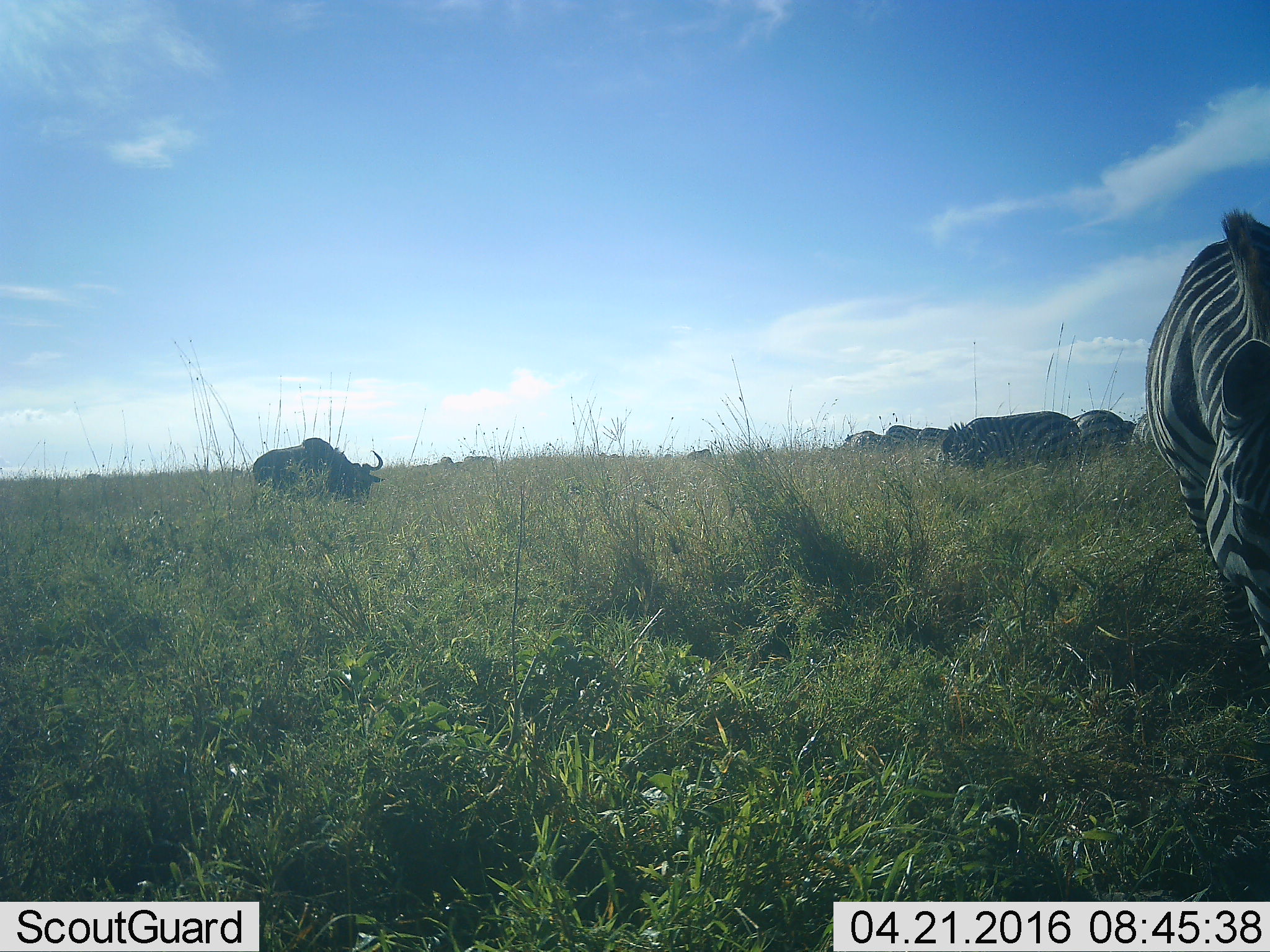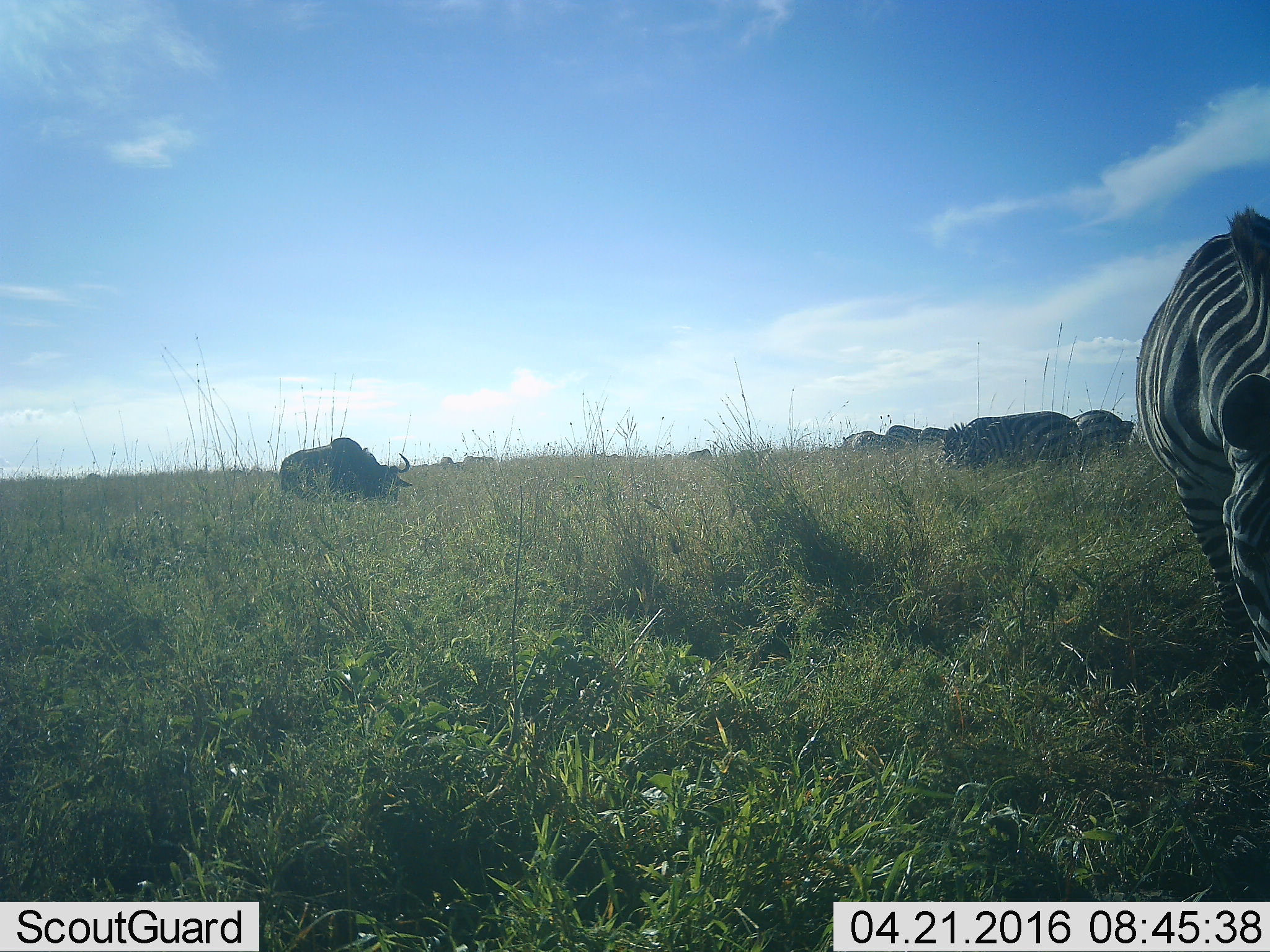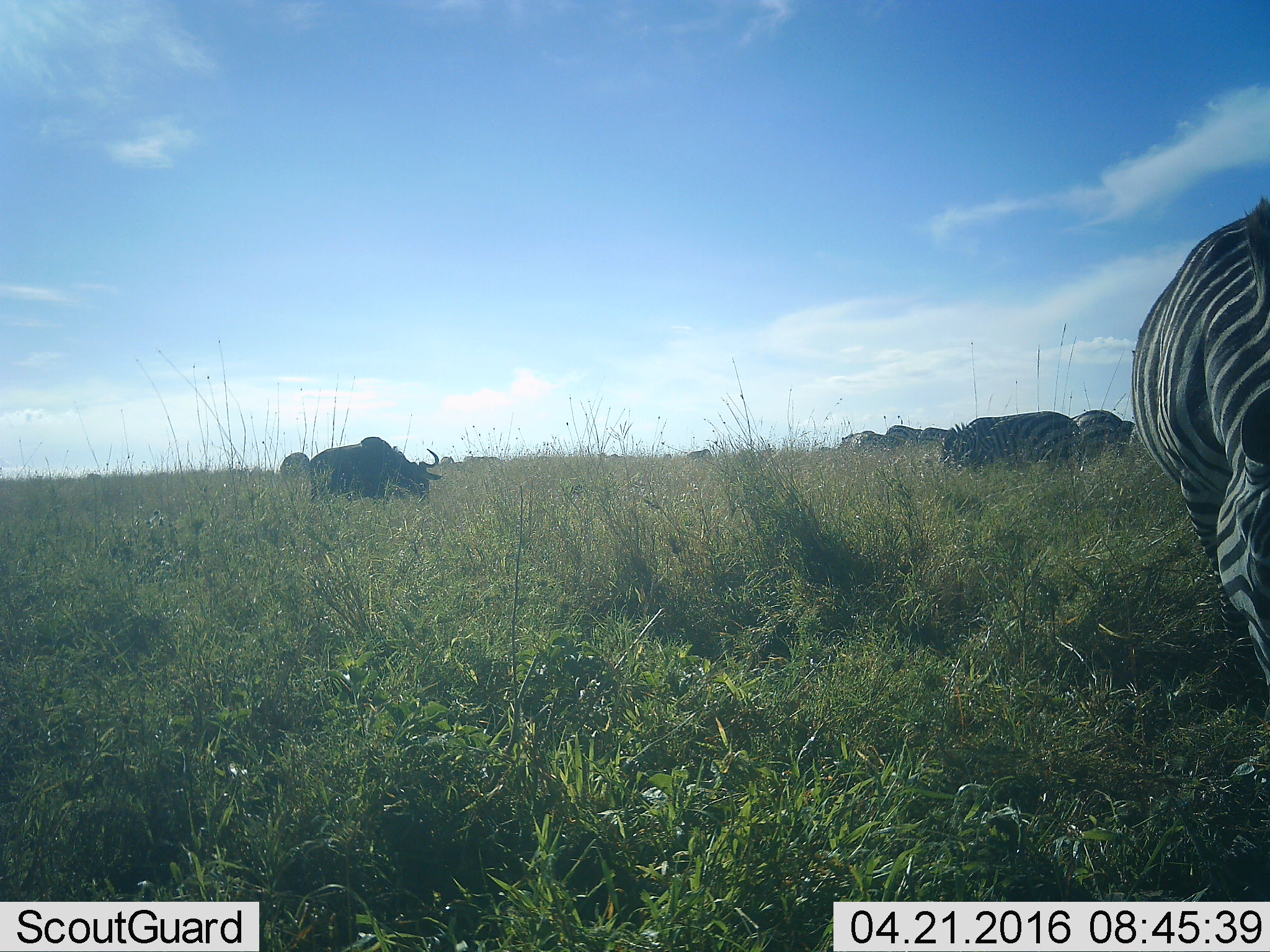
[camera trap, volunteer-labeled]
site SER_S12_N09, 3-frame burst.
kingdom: Animalia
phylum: Chordata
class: Mammalia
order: Artiodactyla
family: Bovidae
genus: Connochaetes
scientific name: Connochaetes taurinus taurinus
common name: blue wildebeest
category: wildebeestblue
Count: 6.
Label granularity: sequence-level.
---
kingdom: Animalia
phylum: Chordata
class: Mammalia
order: Perissodactyla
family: Equidae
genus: Equus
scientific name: Equus quagga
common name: plains zebra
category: zebraplains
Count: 8.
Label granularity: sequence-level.